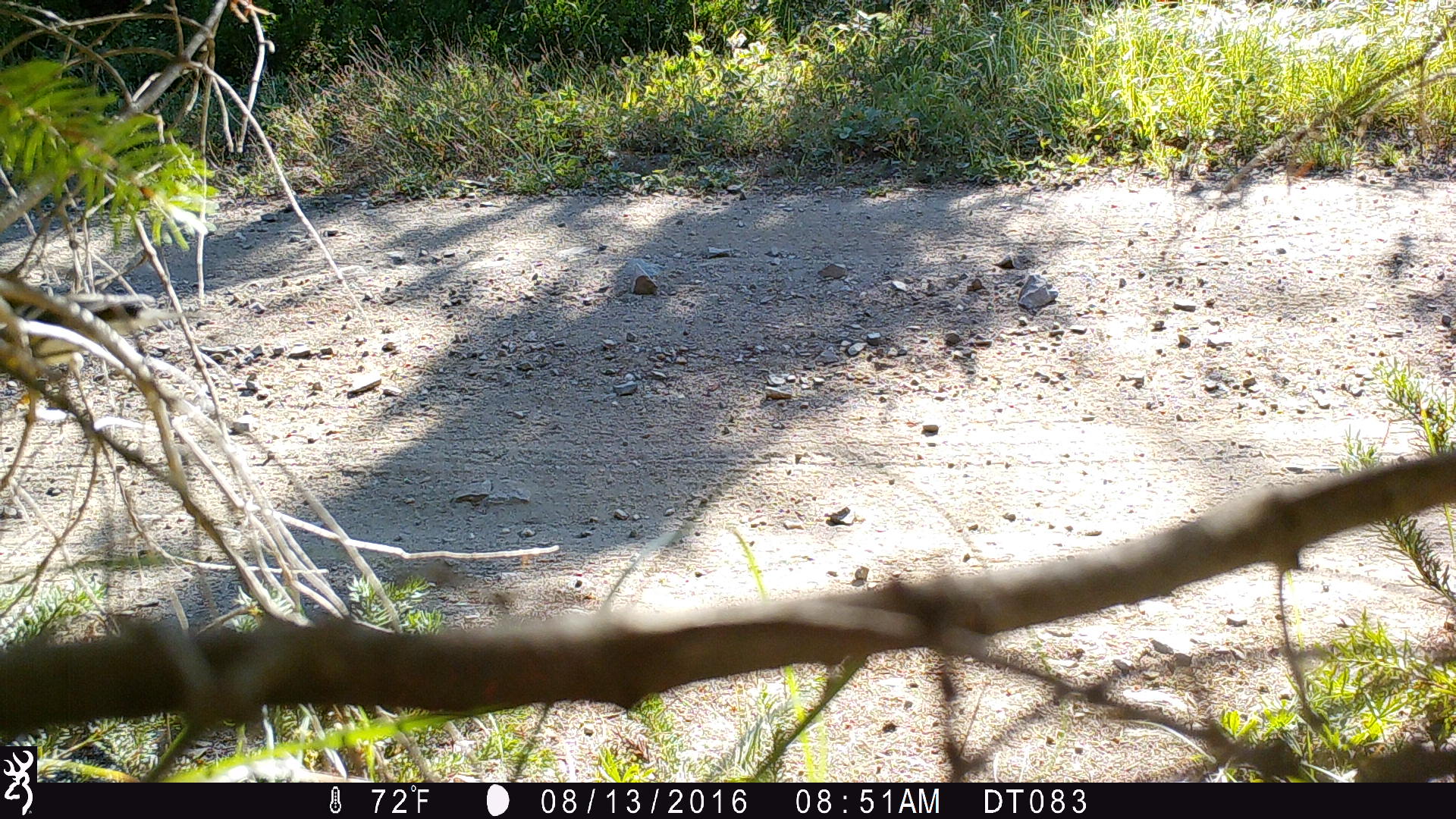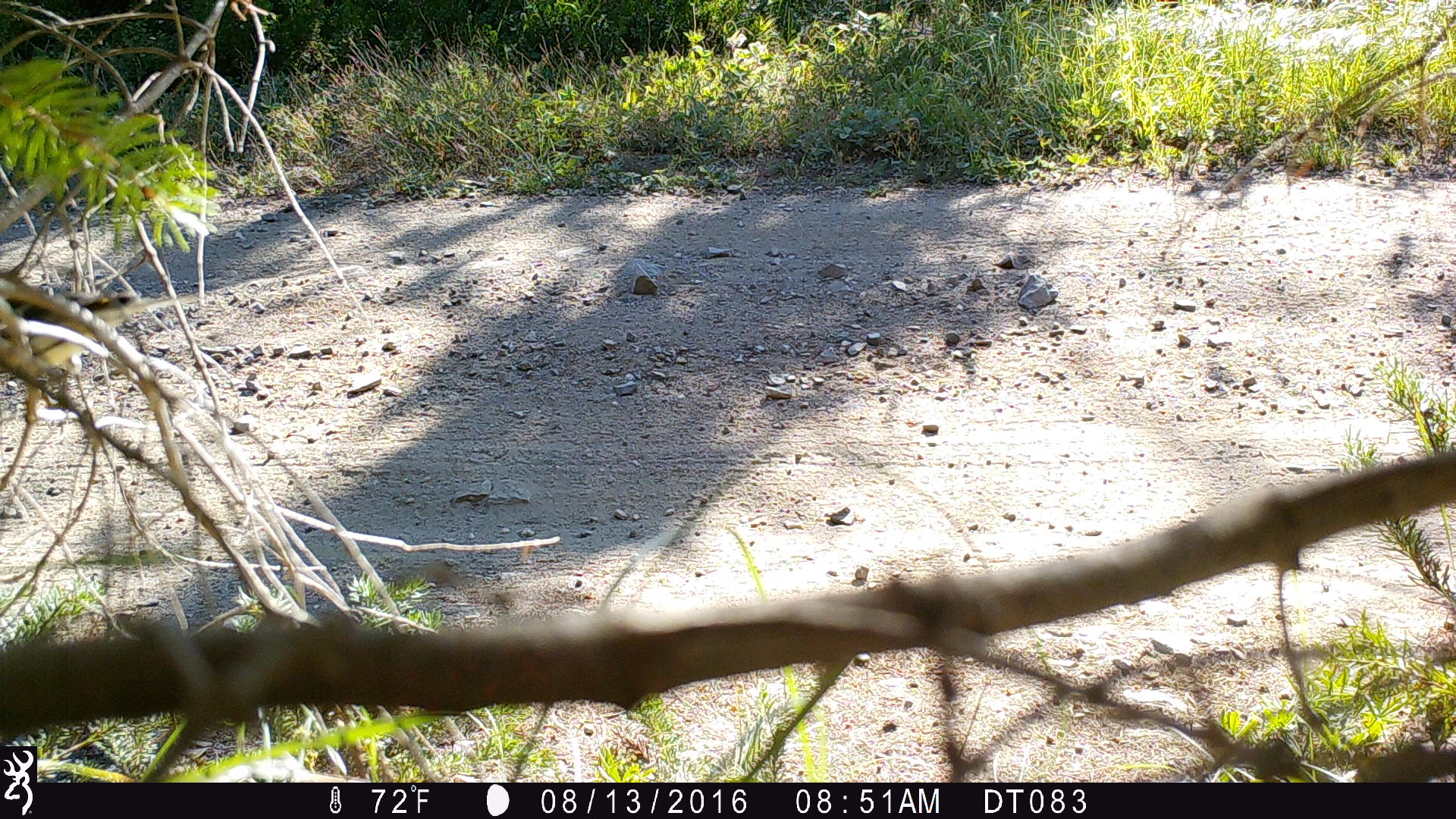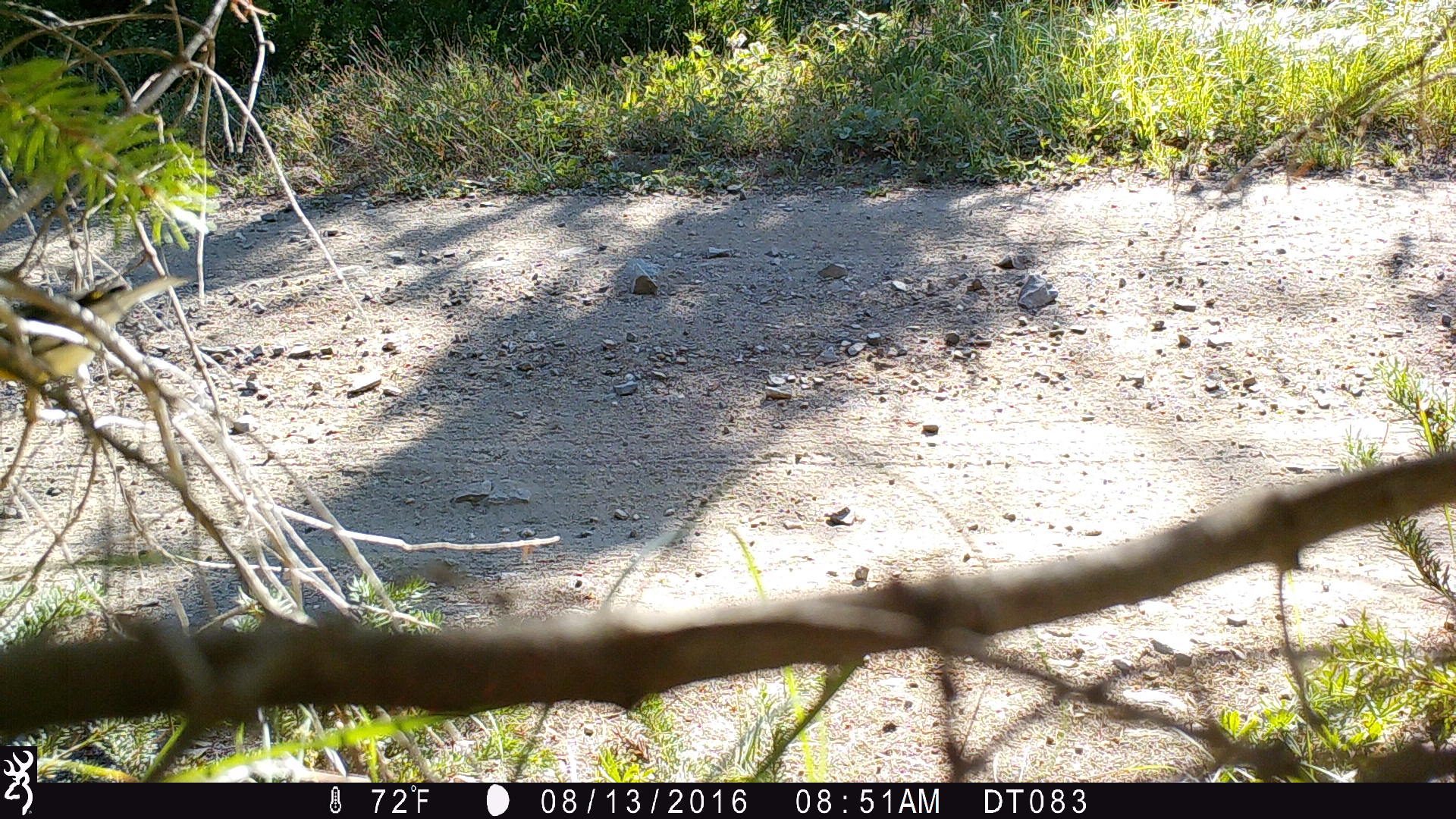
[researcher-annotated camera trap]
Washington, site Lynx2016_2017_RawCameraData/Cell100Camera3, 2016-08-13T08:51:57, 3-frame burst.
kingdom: Animalia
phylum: Chordata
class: Aves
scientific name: Aves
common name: birds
Aves (birds). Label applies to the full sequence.